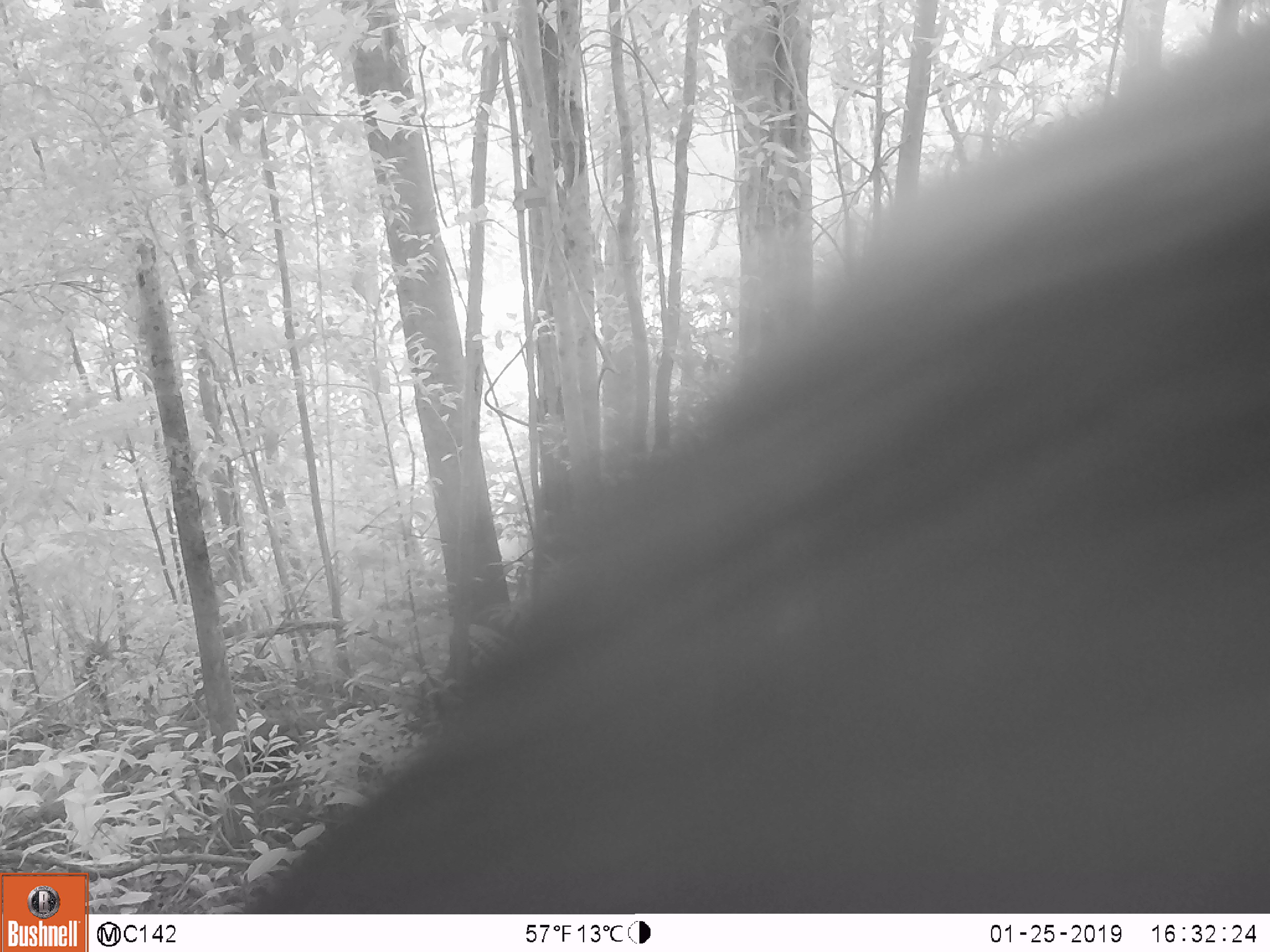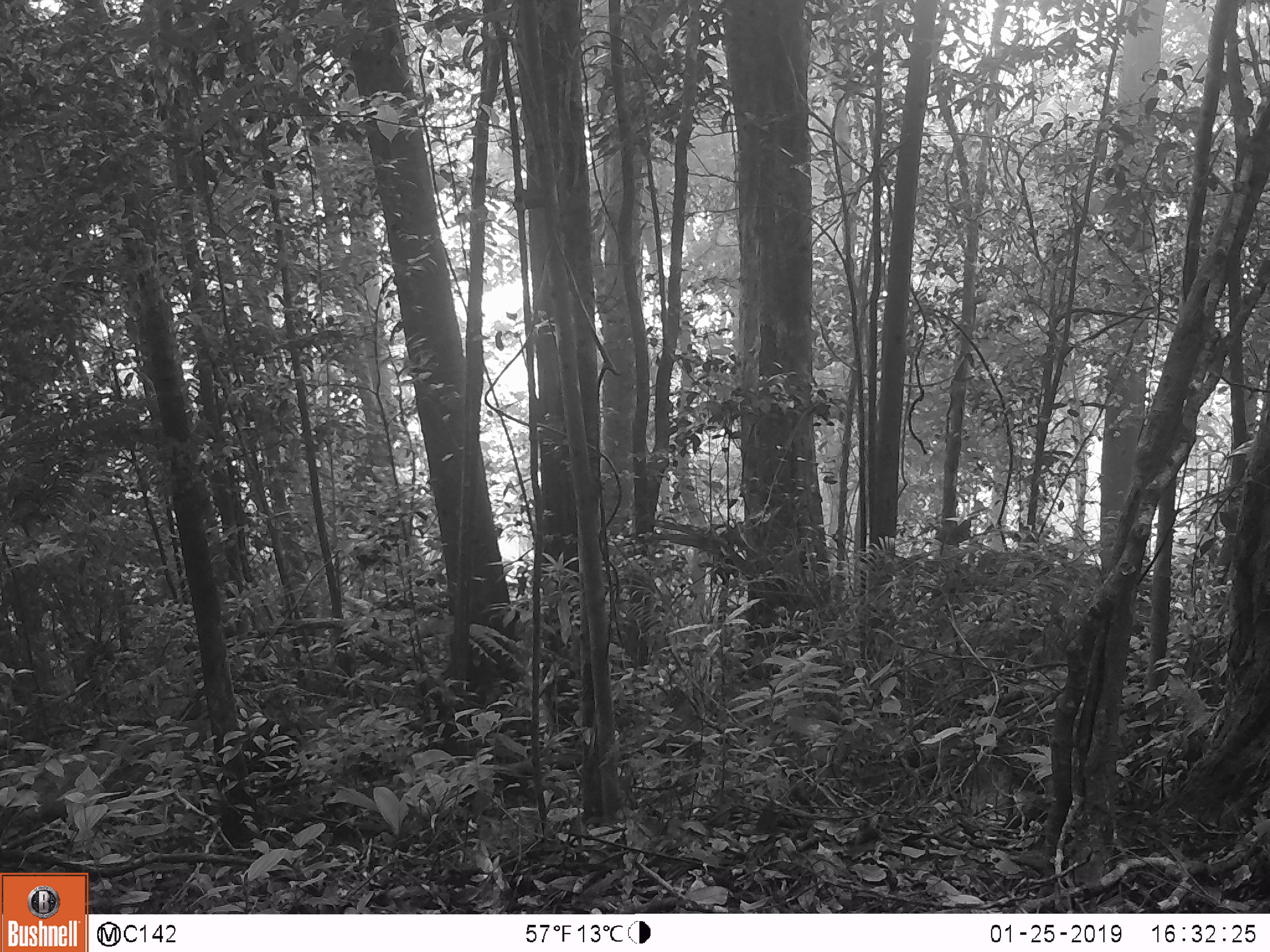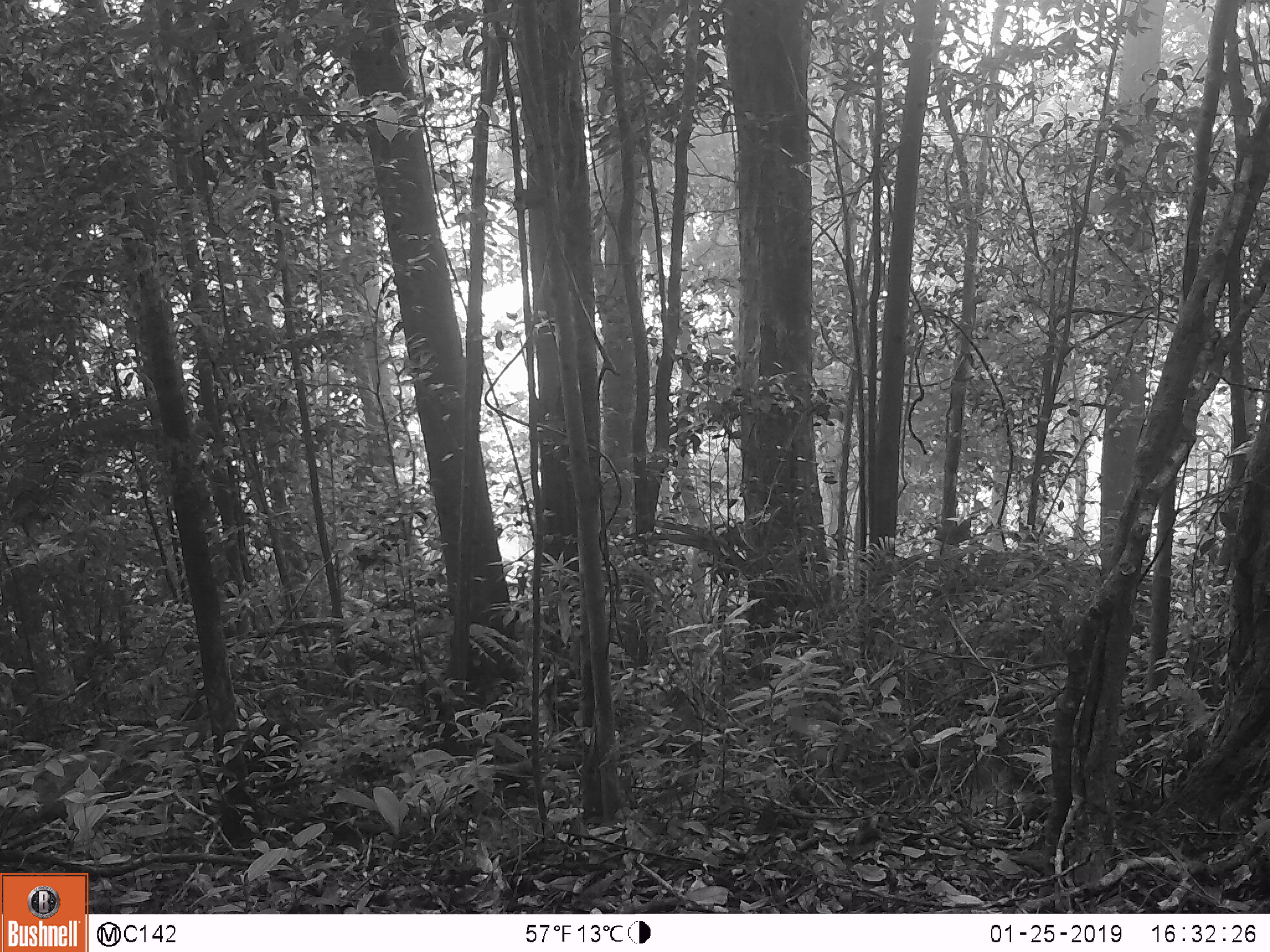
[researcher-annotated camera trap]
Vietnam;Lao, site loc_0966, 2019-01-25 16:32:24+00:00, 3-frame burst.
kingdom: Animalia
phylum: Chordata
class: Mammalia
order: Artiodactyla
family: Suidae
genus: Sus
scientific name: Sus scrofa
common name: eurasian wild pig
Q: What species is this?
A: Eurasian wild pig (Sus scrofa).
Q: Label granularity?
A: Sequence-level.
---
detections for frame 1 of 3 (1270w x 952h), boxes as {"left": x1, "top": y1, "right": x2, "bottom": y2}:
eurasian wild pig: {"left": 223, "top": 0, "right": 1270, "bottom": 914}